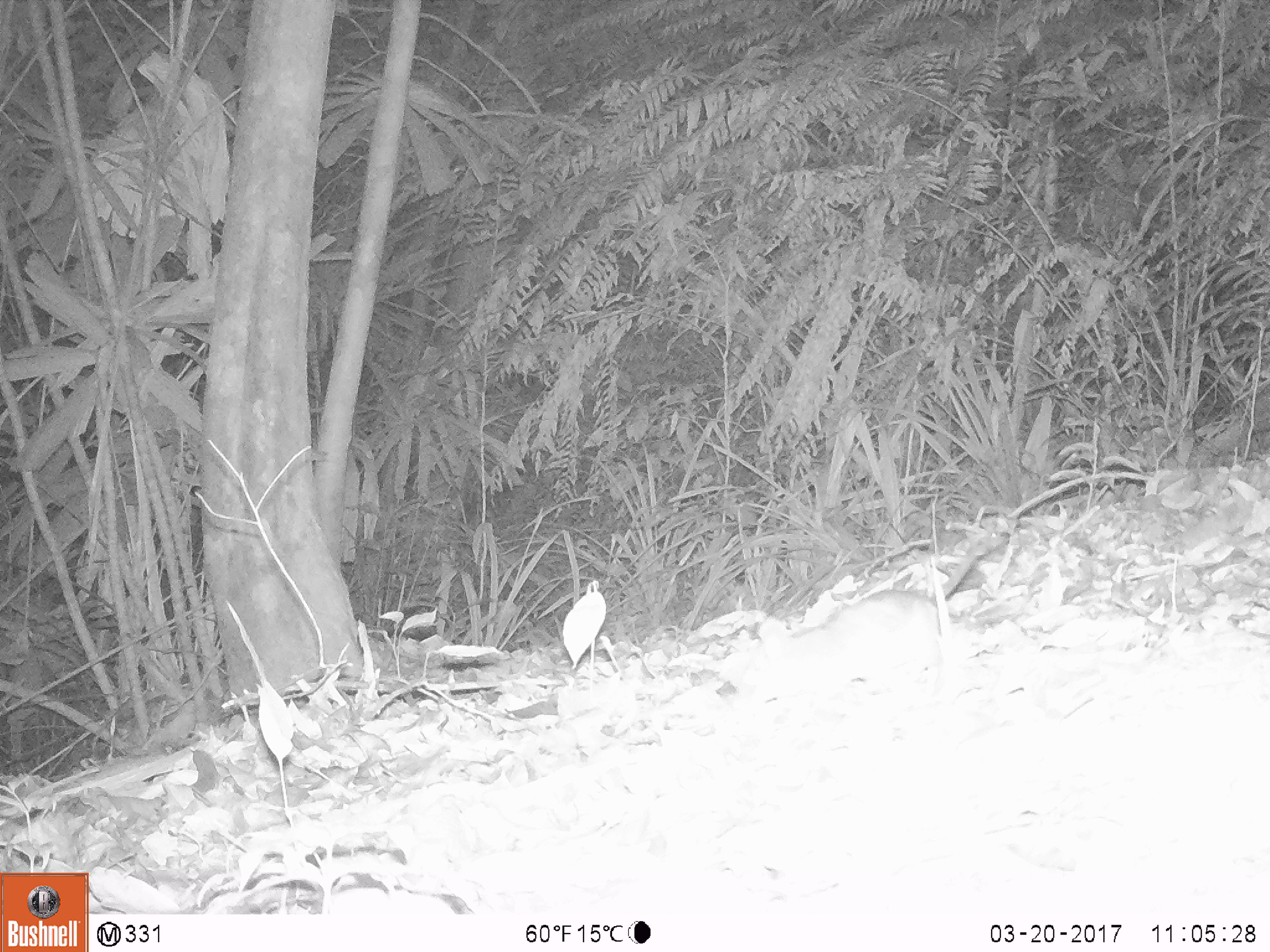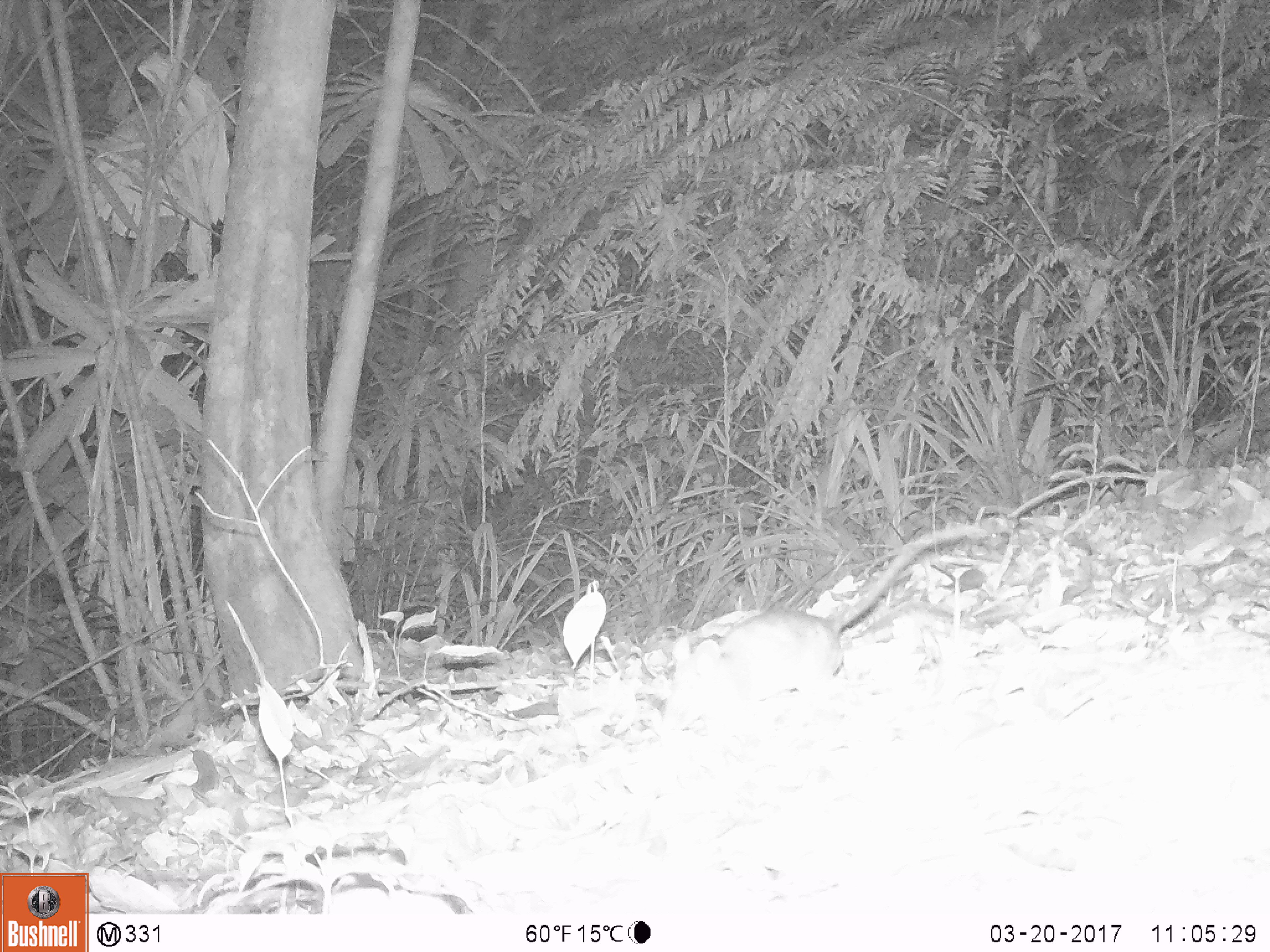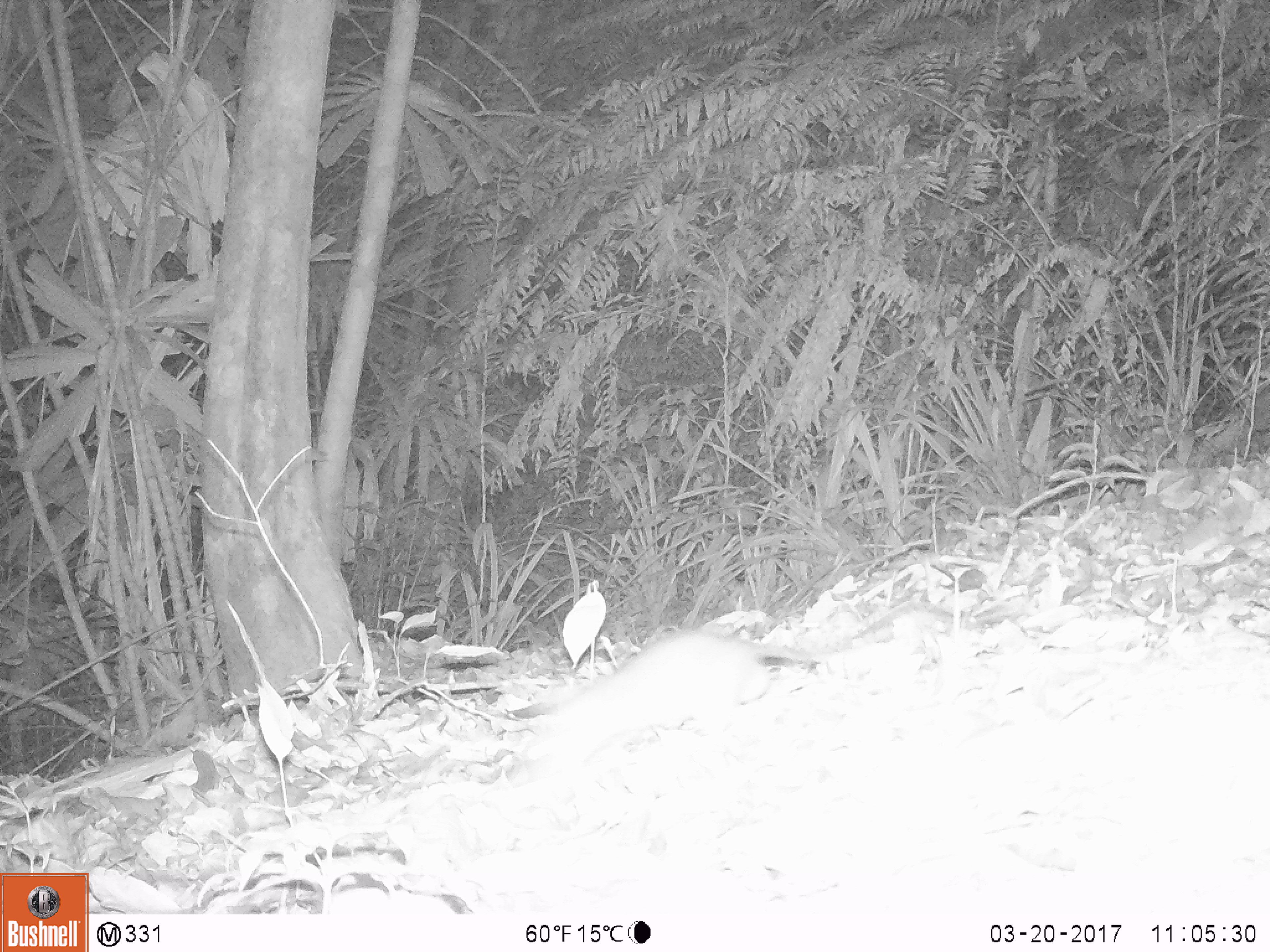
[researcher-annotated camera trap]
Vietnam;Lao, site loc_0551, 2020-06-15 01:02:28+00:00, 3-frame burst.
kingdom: Animalia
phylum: Chordata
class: Mammalia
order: Rodentia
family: Muridae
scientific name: Muridae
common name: old-world mice and rats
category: unidentified murid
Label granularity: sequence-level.